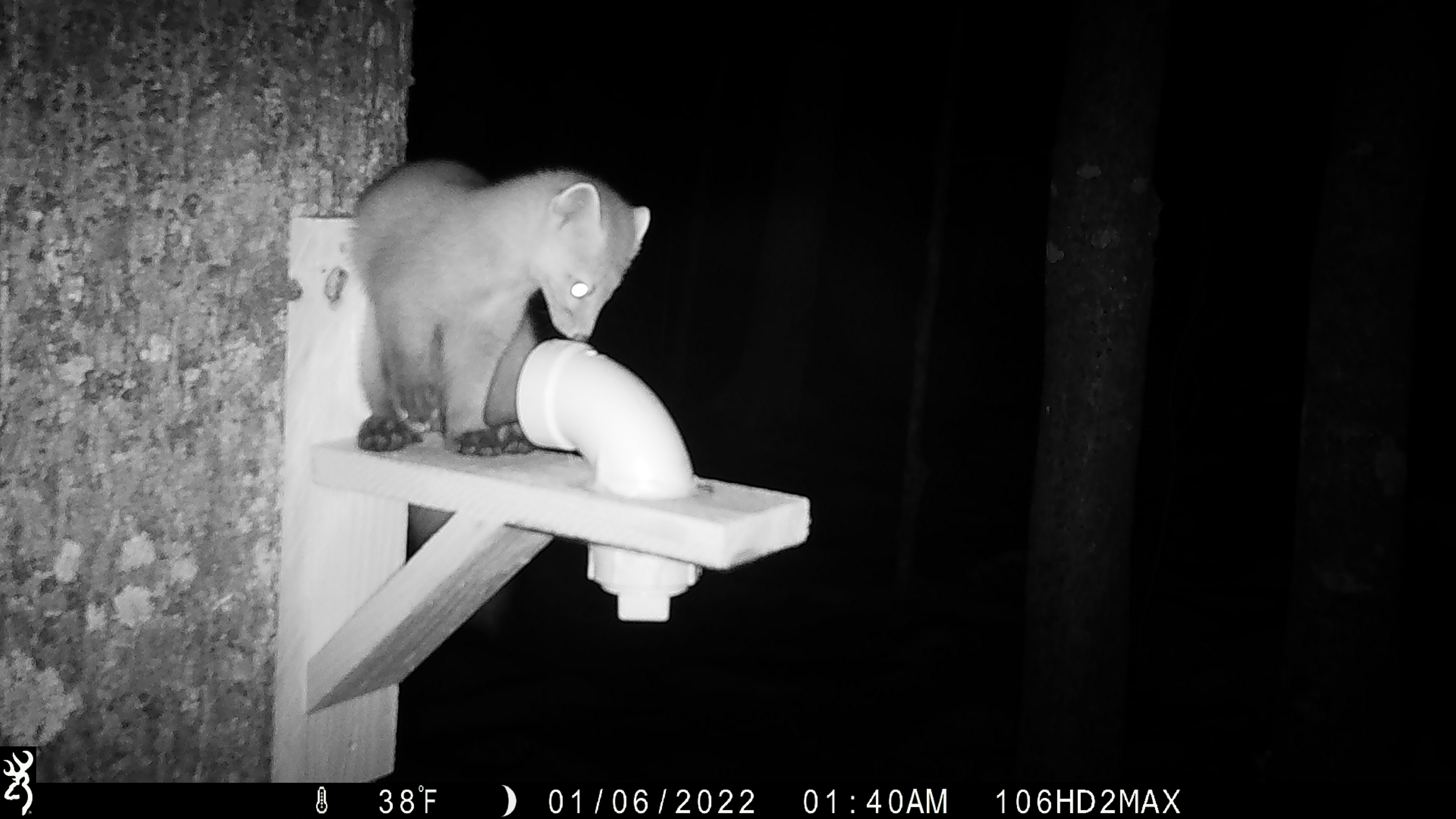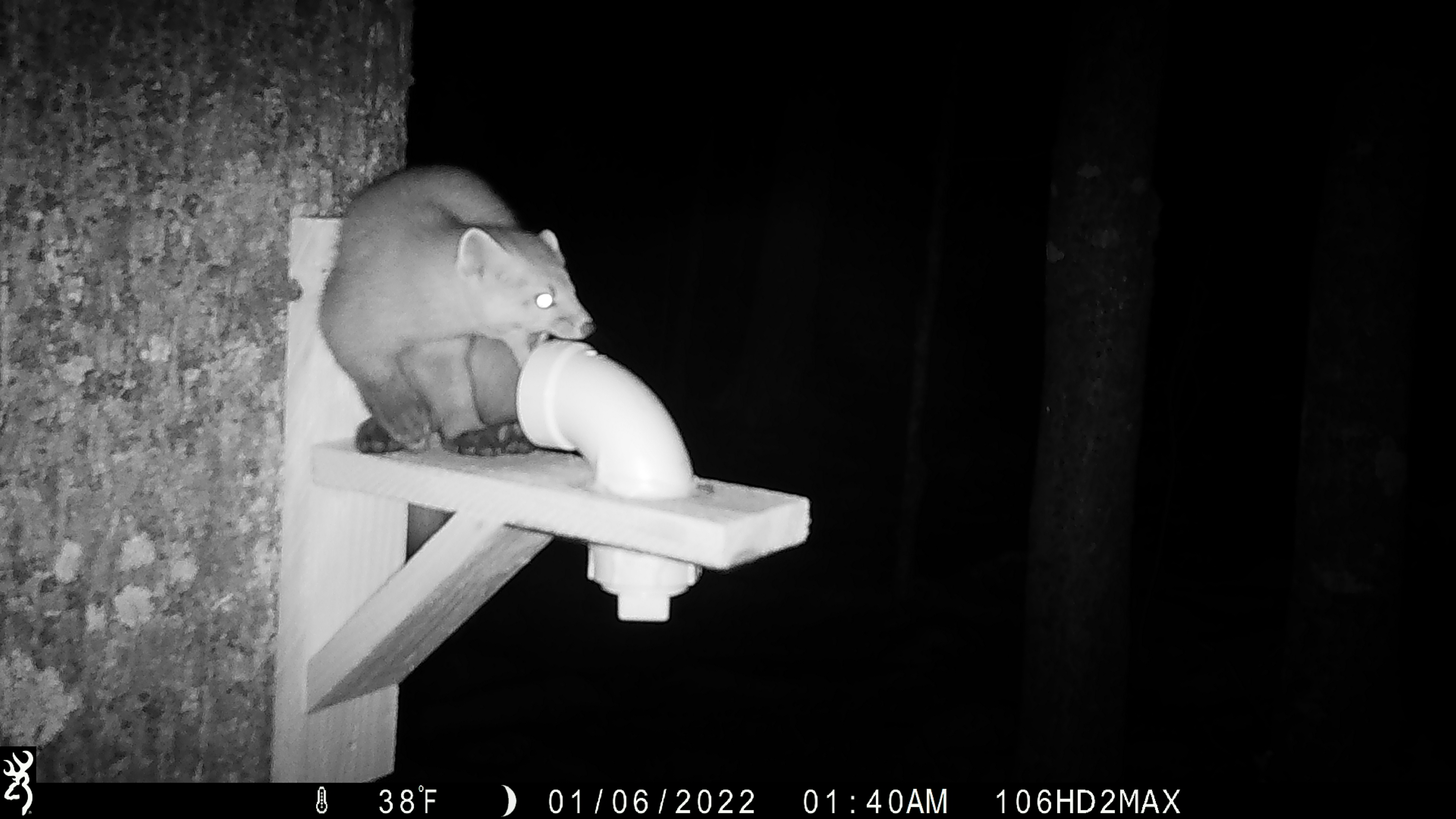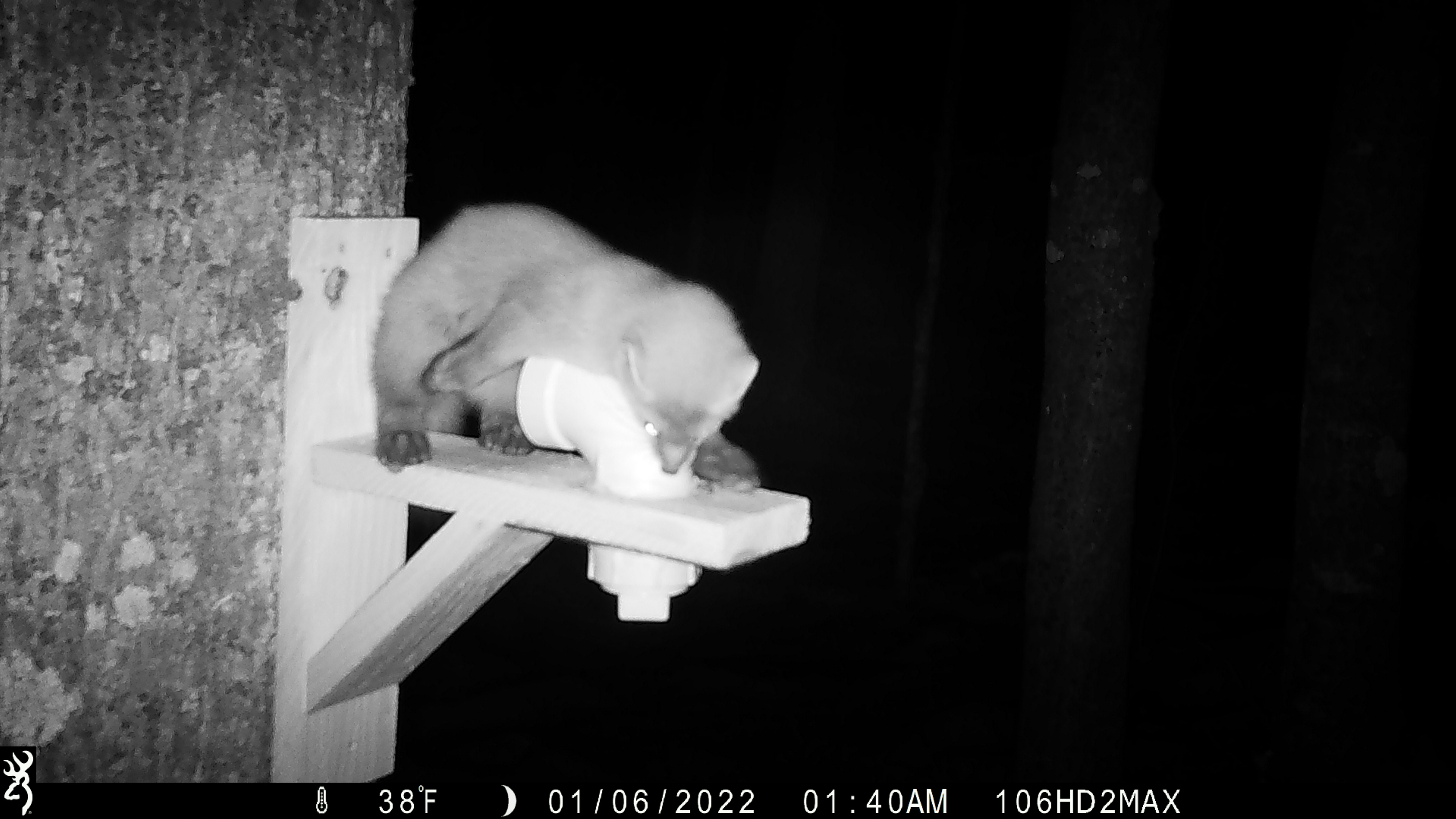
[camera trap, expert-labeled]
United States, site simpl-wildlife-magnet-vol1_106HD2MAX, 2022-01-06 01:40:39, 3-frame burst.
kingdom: Animalia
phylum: Chordata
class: Mammalia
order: Carnivora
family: Mustelidae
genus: Martes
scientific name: Martes americana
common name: american marten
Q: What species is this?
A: American marten (Martes americana).